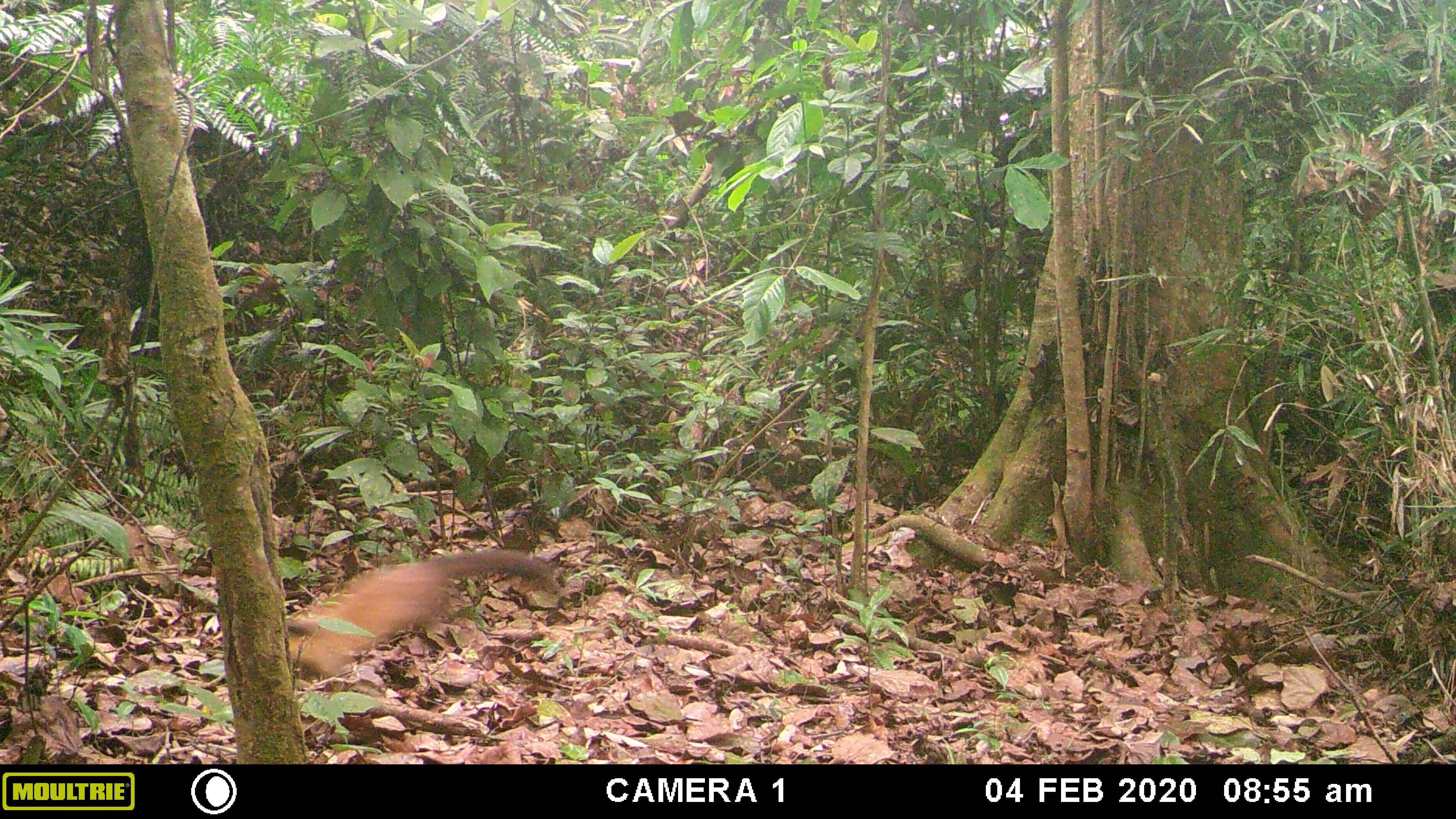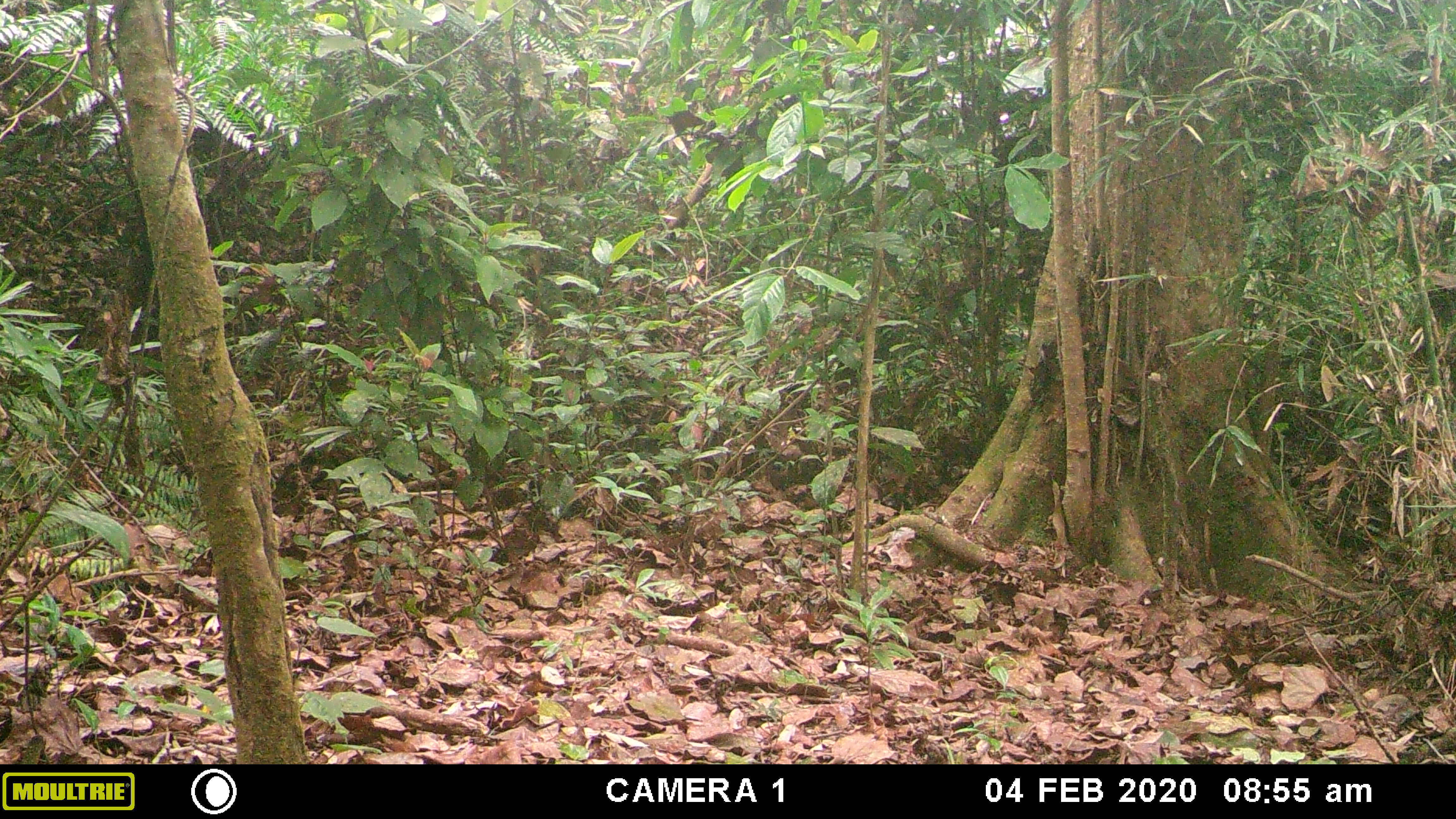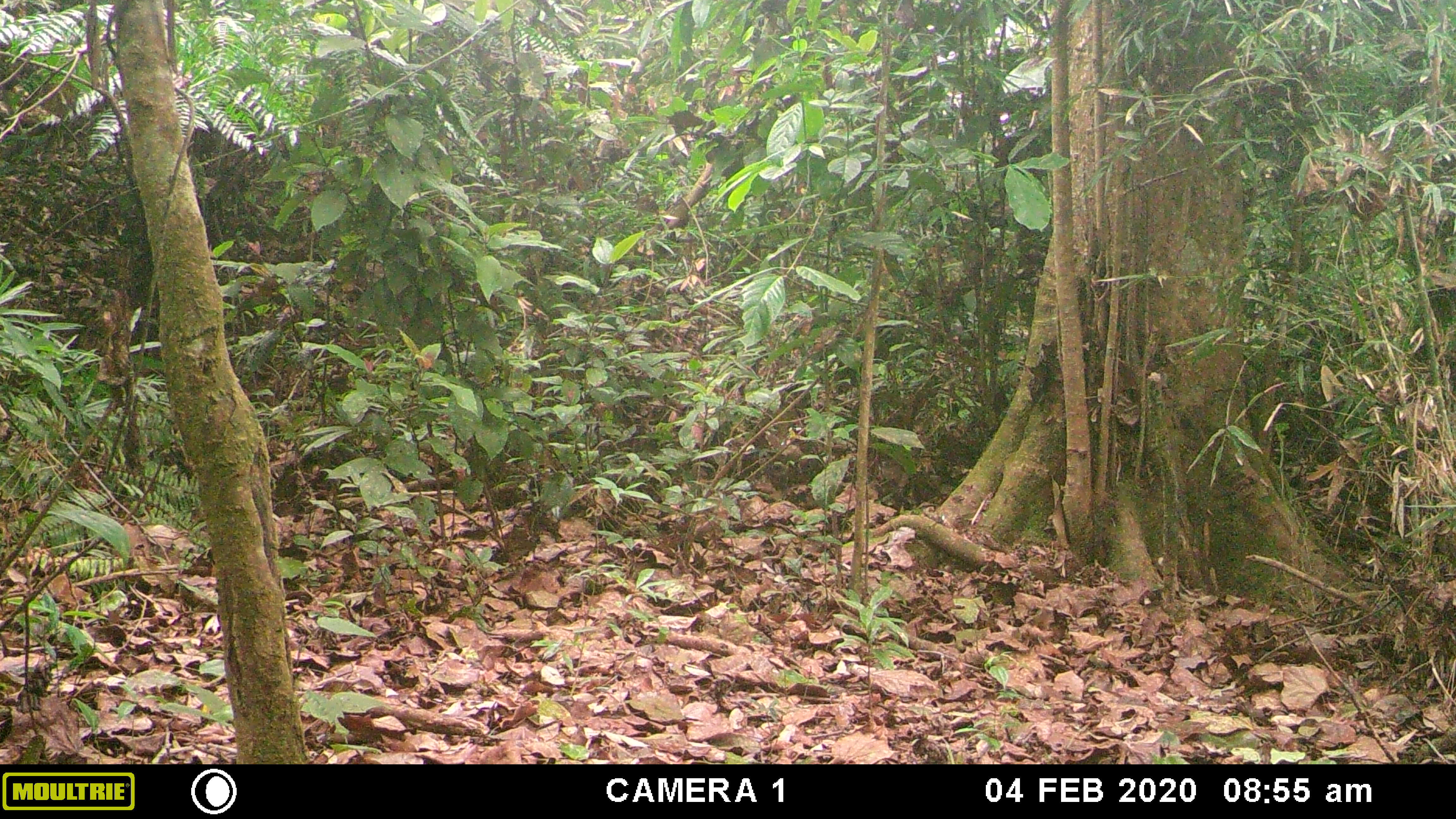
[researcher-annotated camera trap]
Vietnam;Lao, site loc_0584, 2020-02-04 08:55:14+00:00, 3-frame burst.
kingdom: Animalia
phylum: Chordata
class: Mammalia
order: Carnivora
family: Mustelidae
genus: Martes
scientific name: Martes flavigula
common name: yellow-throated marten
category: yellow throated marten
Yellow throated marten (yellow-throated marten) (Martes flavigula). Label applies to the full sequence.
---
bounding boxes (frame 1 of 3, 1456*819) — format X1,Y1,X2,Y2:
yellow throated marten: 285,550,555,674